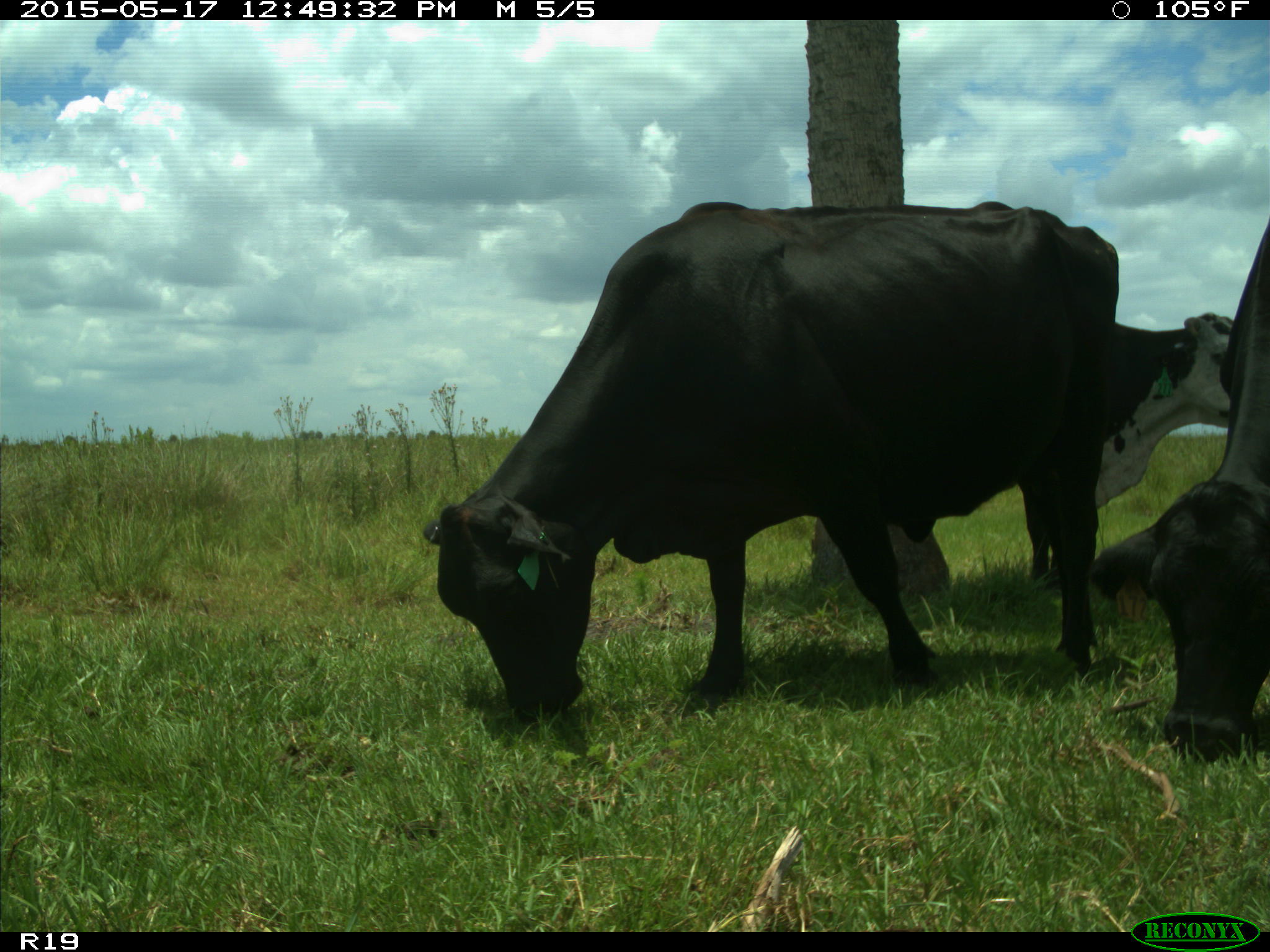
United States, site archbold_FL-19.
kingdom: Animalia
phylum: Chordata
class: Mammalia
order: Artiodactyla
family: Bovidae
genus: Bos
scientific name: Bos taurus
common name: domestic cow